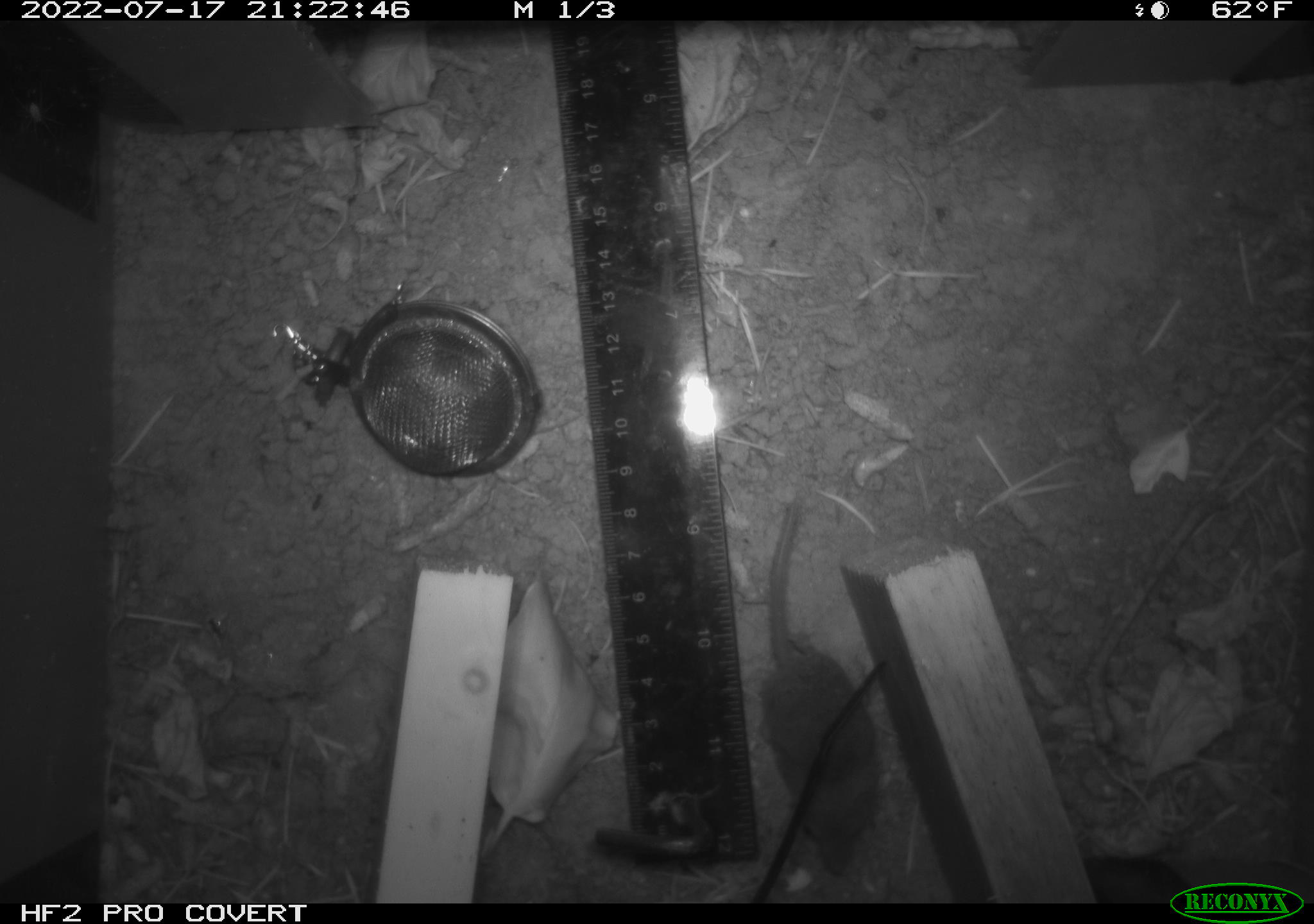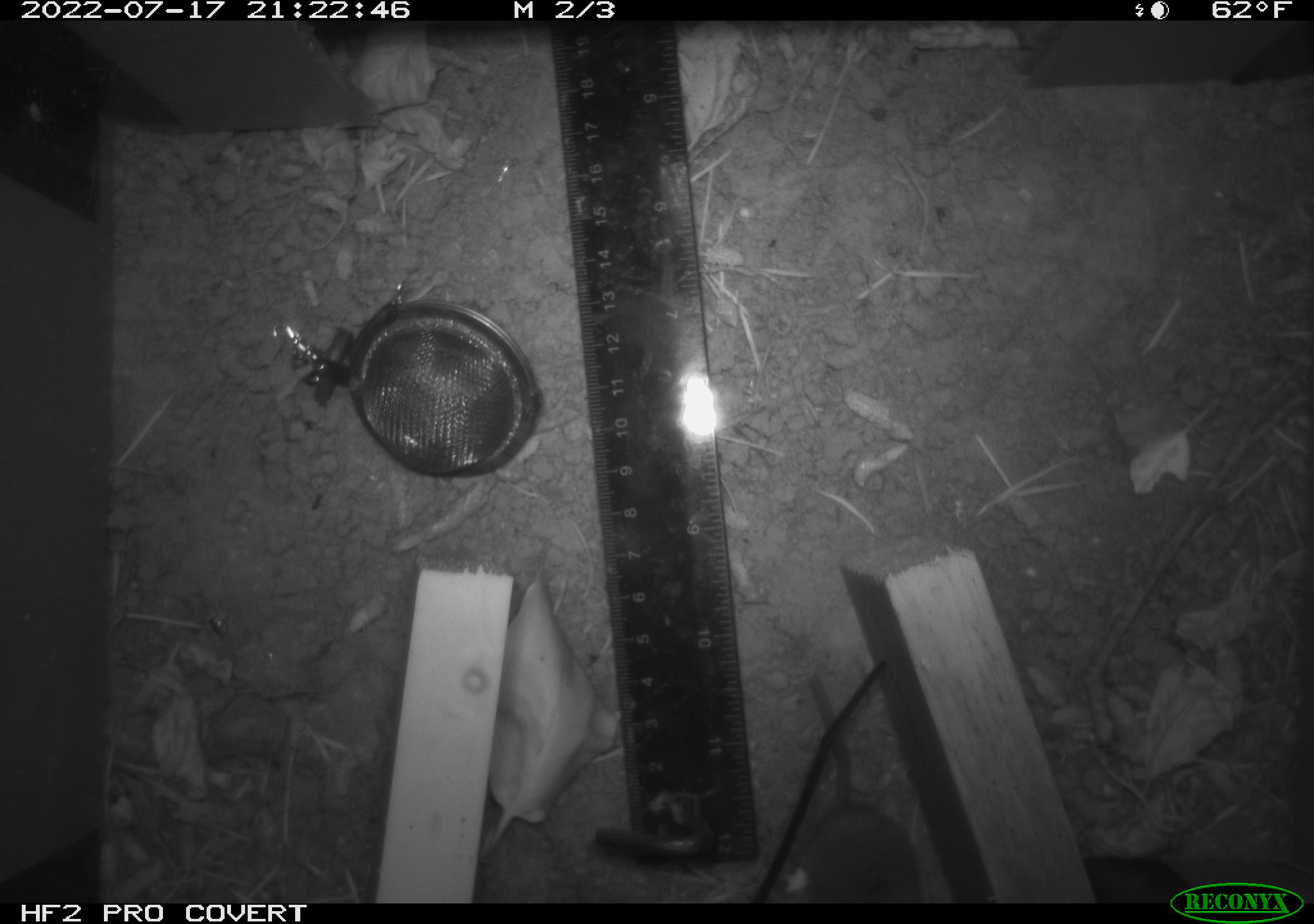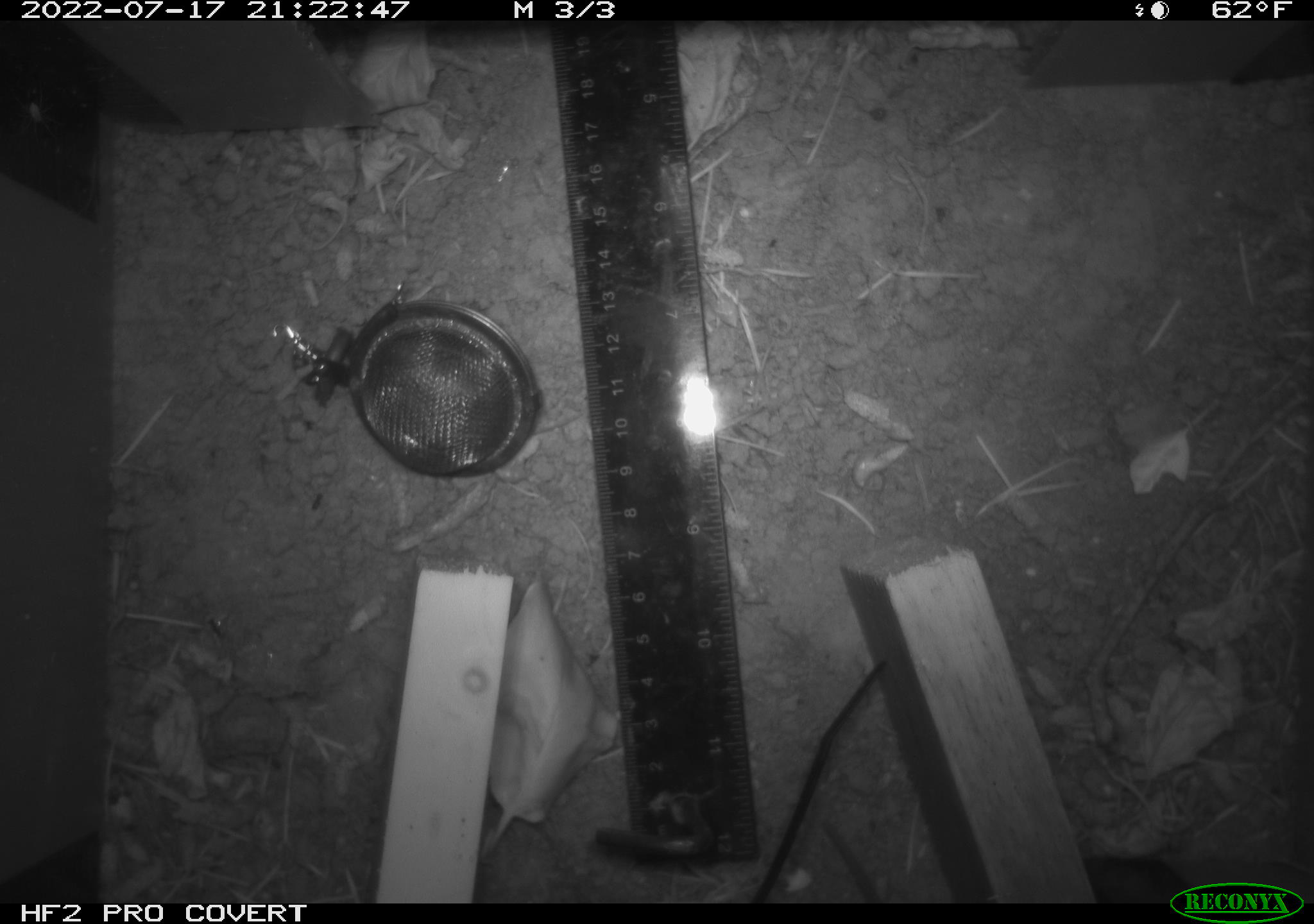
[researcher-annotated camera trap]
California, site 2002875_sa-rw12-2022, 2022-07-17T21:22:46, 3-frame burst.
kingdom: Animalia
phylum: Chordata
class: Mammalia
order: Eulipotyphla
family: Soricidae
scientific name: Soricidae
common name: shrews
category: soricidae family